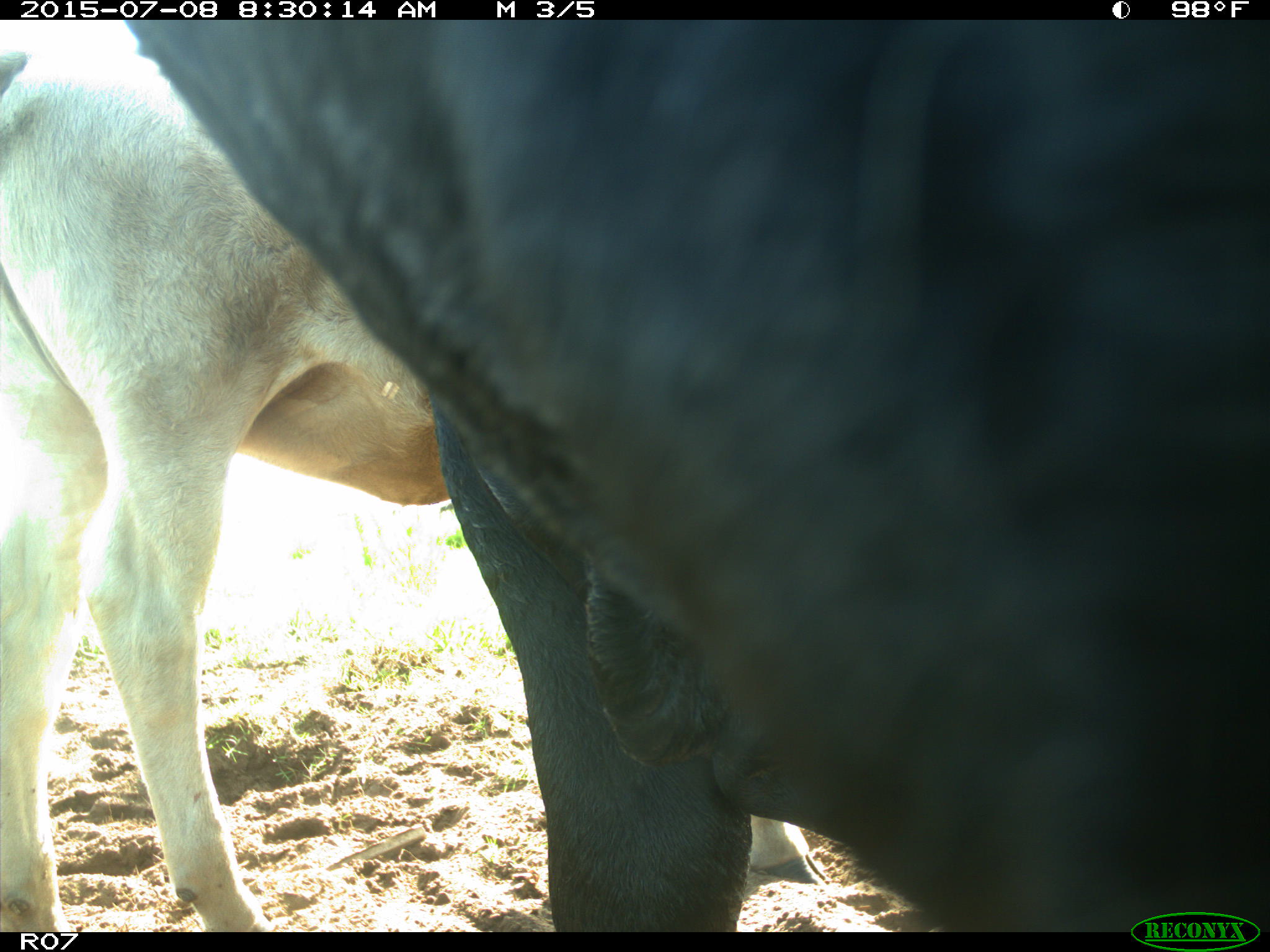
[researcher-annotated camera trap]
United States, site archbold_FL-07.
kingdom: Animalia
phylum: Chordata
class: Mammalia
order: Artiodactyla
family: Bovidae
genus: Bos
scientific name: Bos taurus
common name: domestic cow